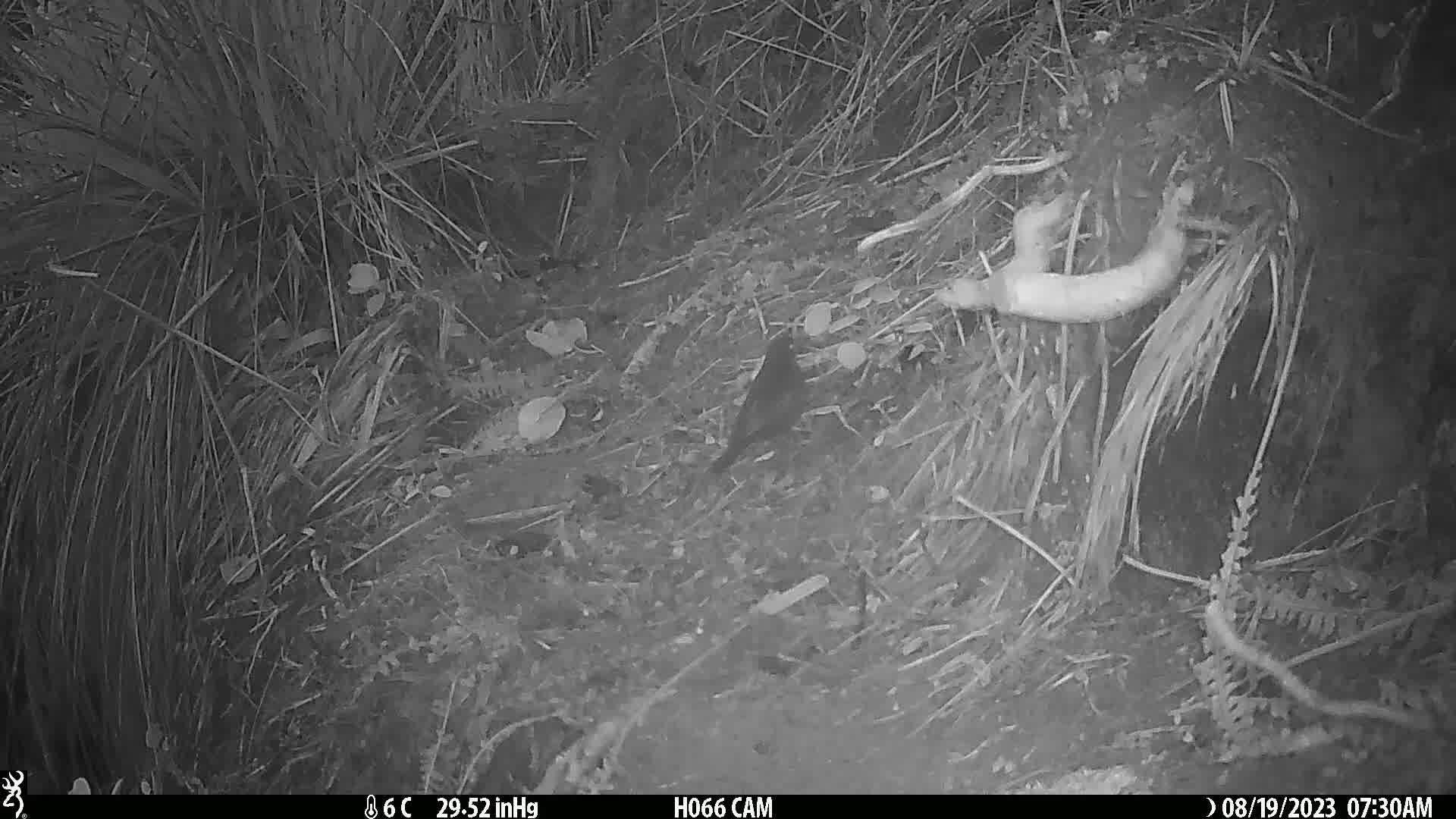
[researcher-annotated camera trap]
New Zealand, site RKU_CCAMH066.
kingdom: Animalia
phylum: Chordata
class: Aves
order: Passeriformes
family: Turdidae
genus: Turdus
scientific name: Turdus merula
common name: eurasian blackbird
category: blackbird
Blackbird (eurasian blackbird) (Turdus merula).